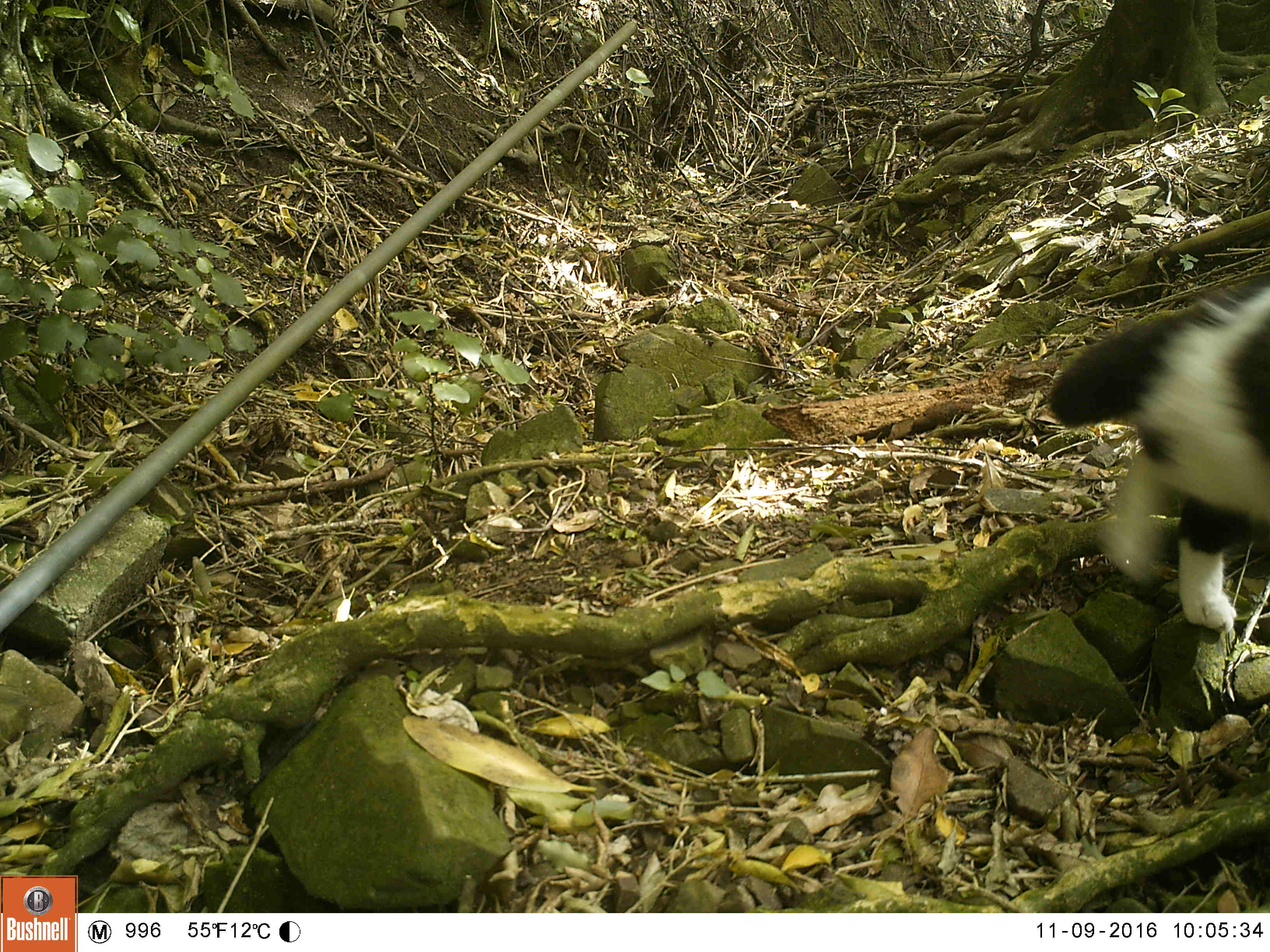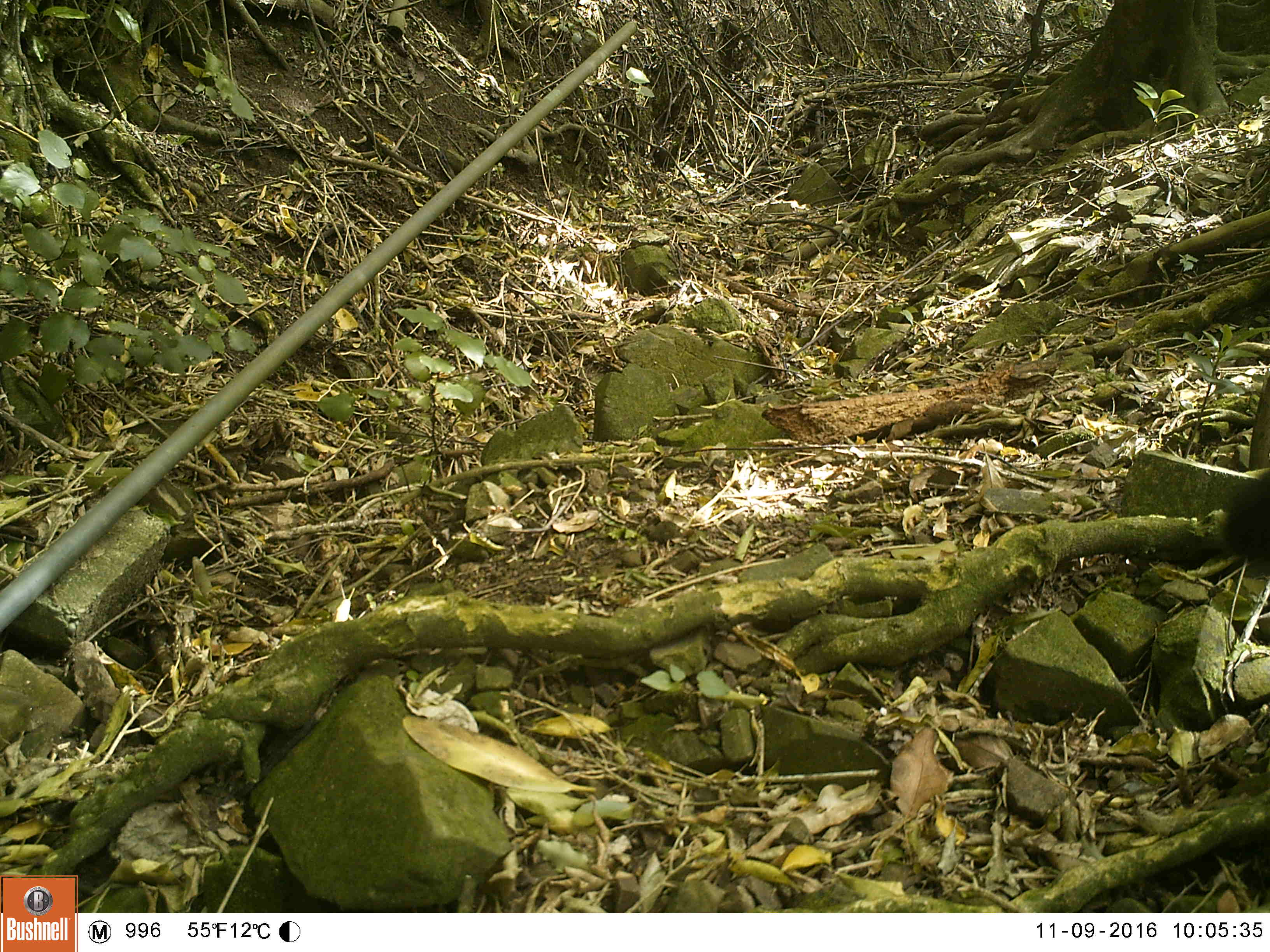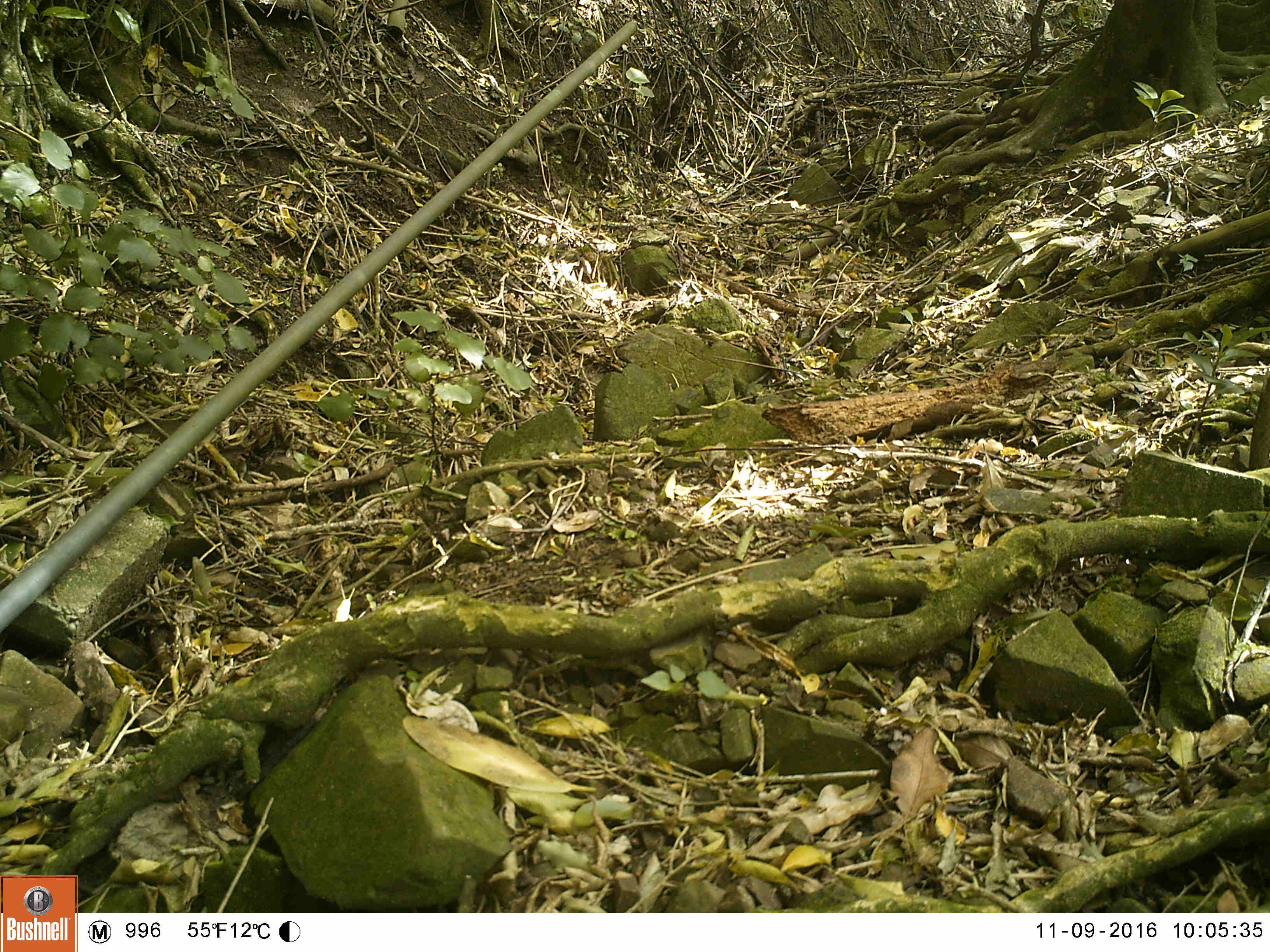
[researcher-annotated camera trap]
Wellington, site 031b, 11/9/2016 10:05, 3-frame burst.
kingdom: Animalia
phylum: Chordata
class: Mammalia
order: Carnivora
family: Felidae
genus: Felis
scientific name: Felis catus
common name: cat